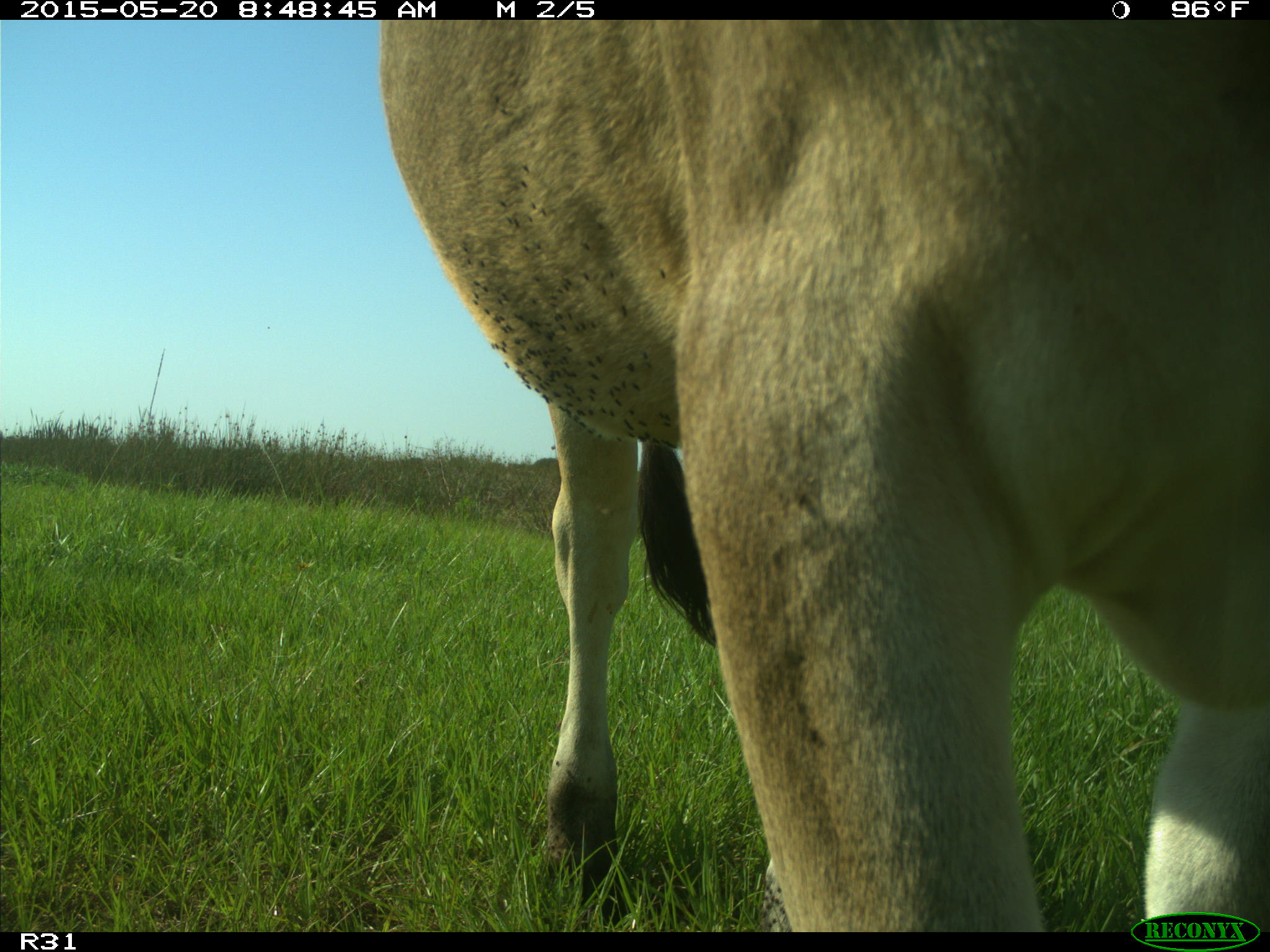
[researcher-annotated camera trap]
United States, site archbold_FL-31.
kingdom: Animalia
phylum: Chordata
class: Mammalia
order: Artiodactyla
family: Bovidae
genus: Bos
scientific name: Bos taurus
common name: domestic cow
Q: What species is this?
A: Bos taurus (domestic cow).